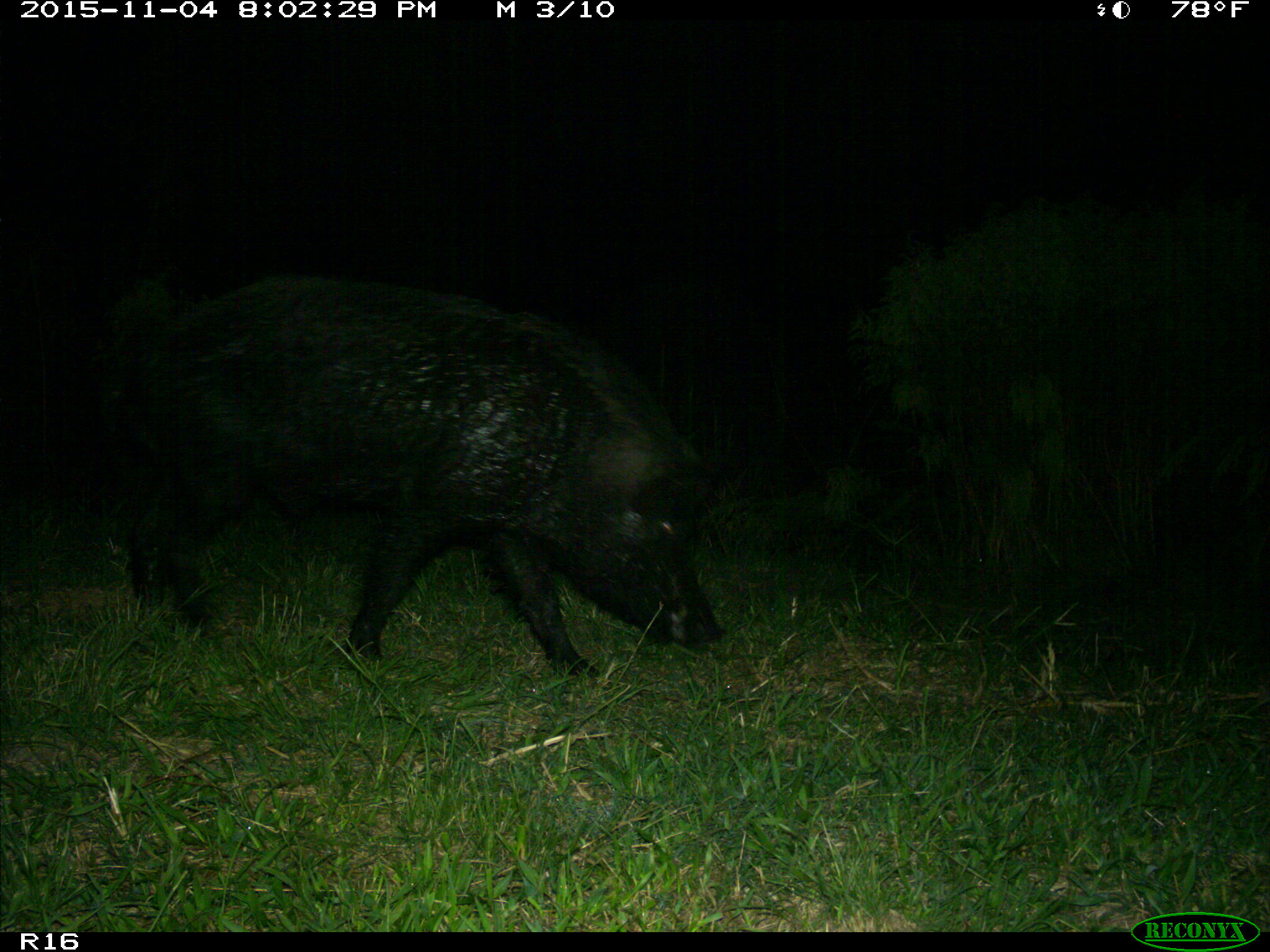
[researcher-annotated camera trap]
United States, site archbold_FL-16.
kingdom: Animalia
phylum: Chordata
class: Mammalia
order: Artiodactyla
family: Suidae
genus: Sus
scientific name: Sus scrofa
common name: wild boar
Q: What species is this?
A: Sus scrofa (wild boar).